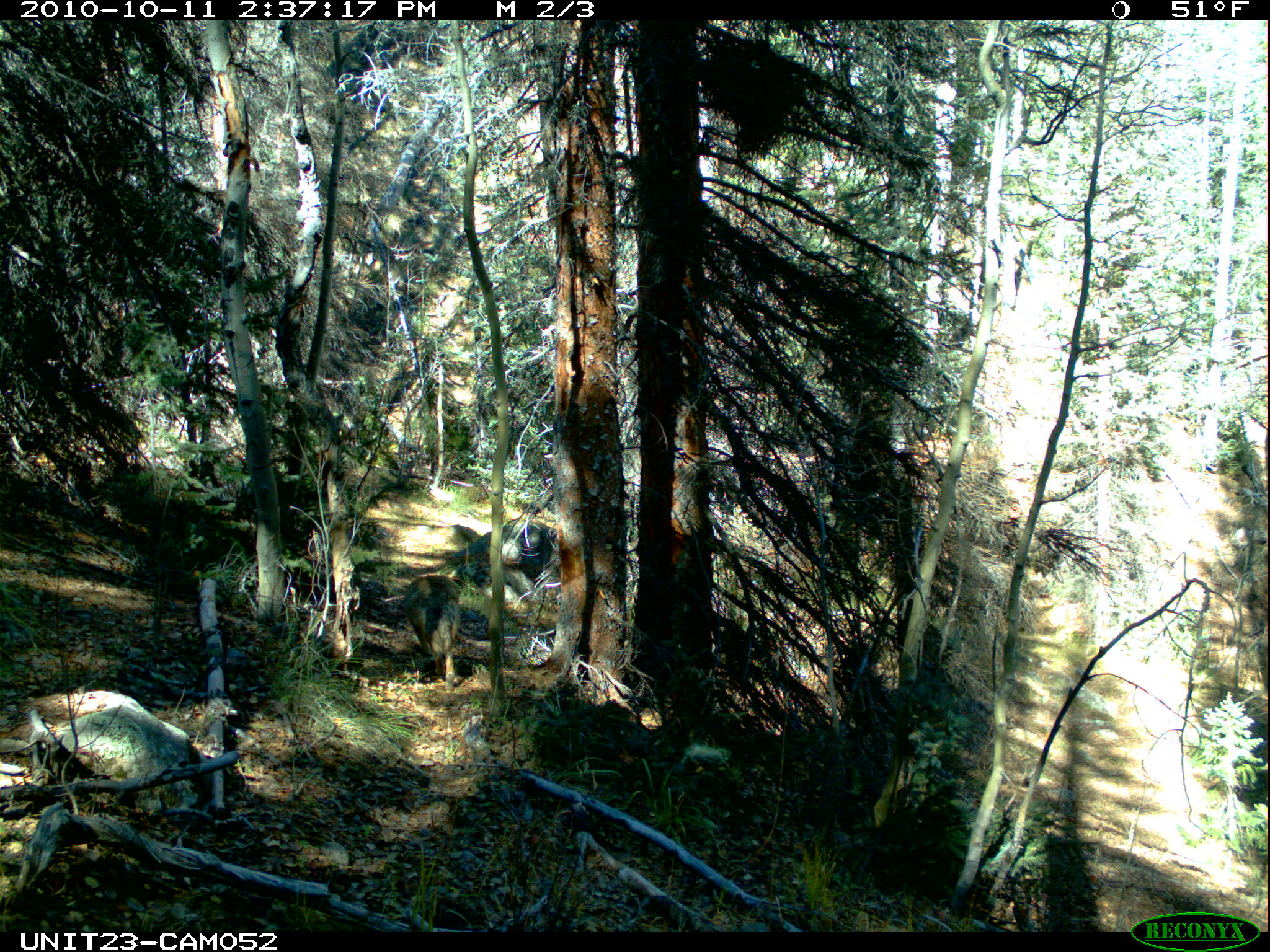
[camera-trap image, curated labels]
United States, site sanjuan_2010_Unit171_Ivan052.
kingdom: Animalia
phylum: Chordata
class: Mammalia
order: Carnivora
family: Canidae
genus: Canis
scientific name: Canis latrans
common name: coyote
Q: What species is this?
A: Canis latrans (coyote).